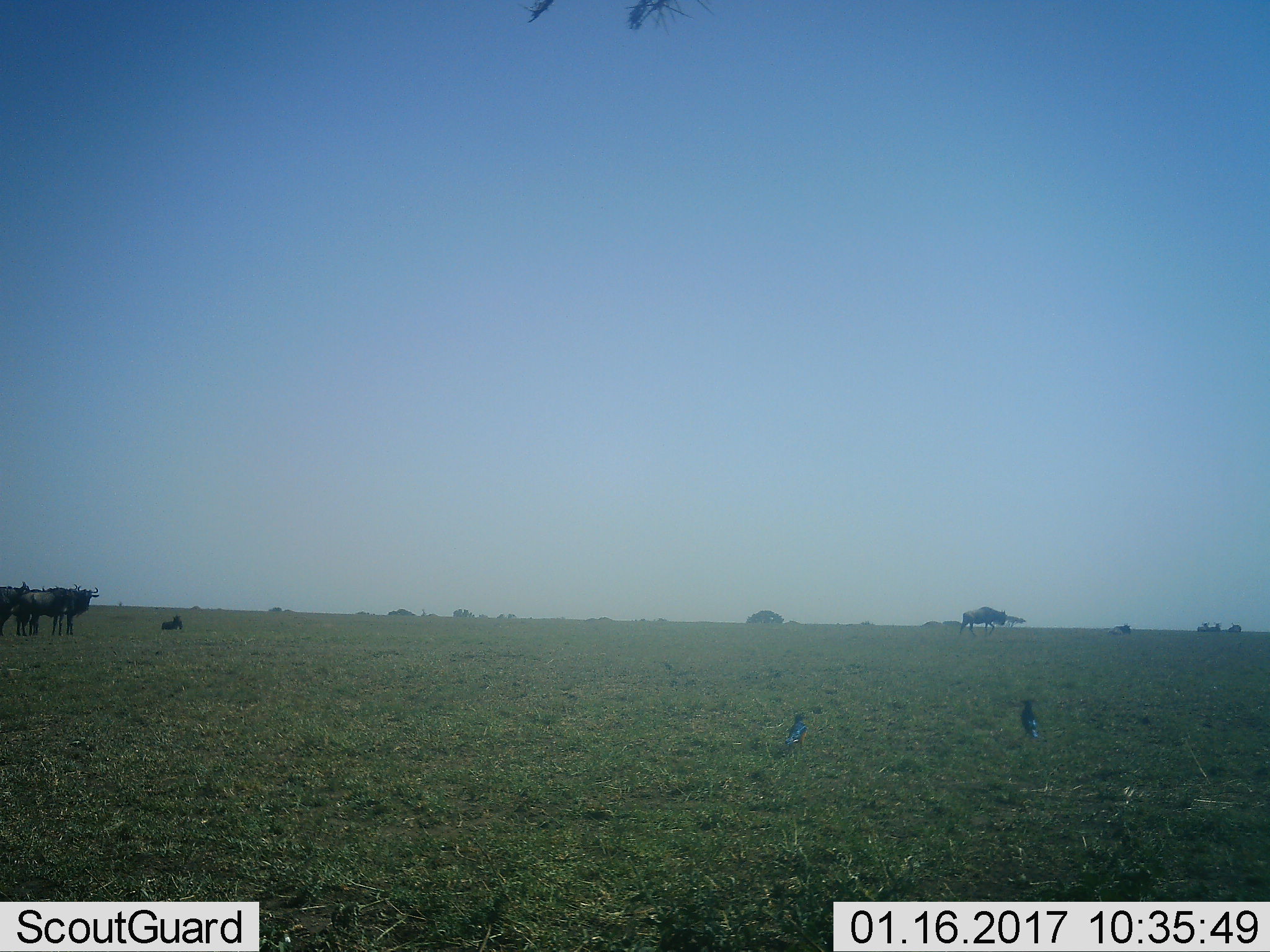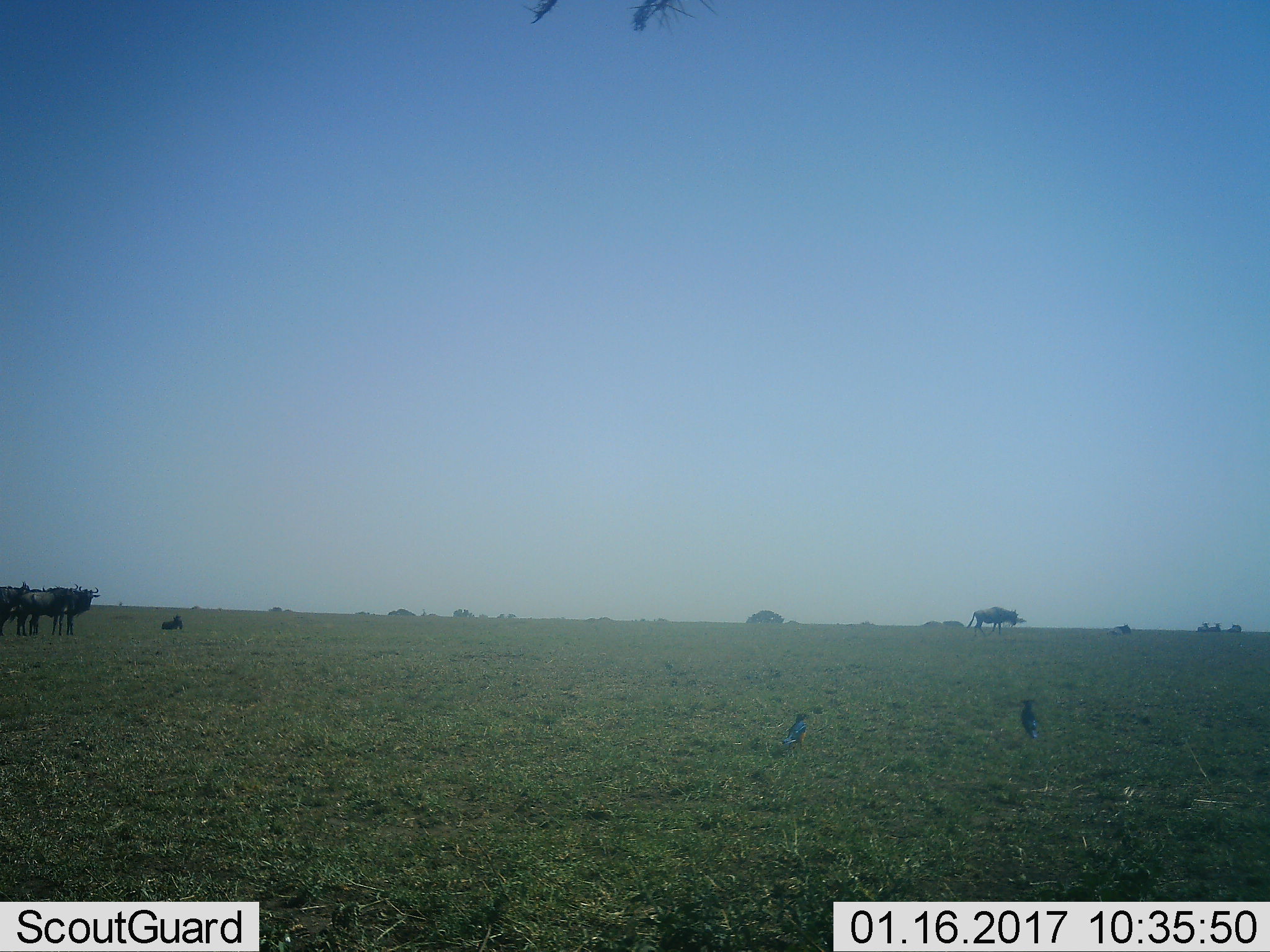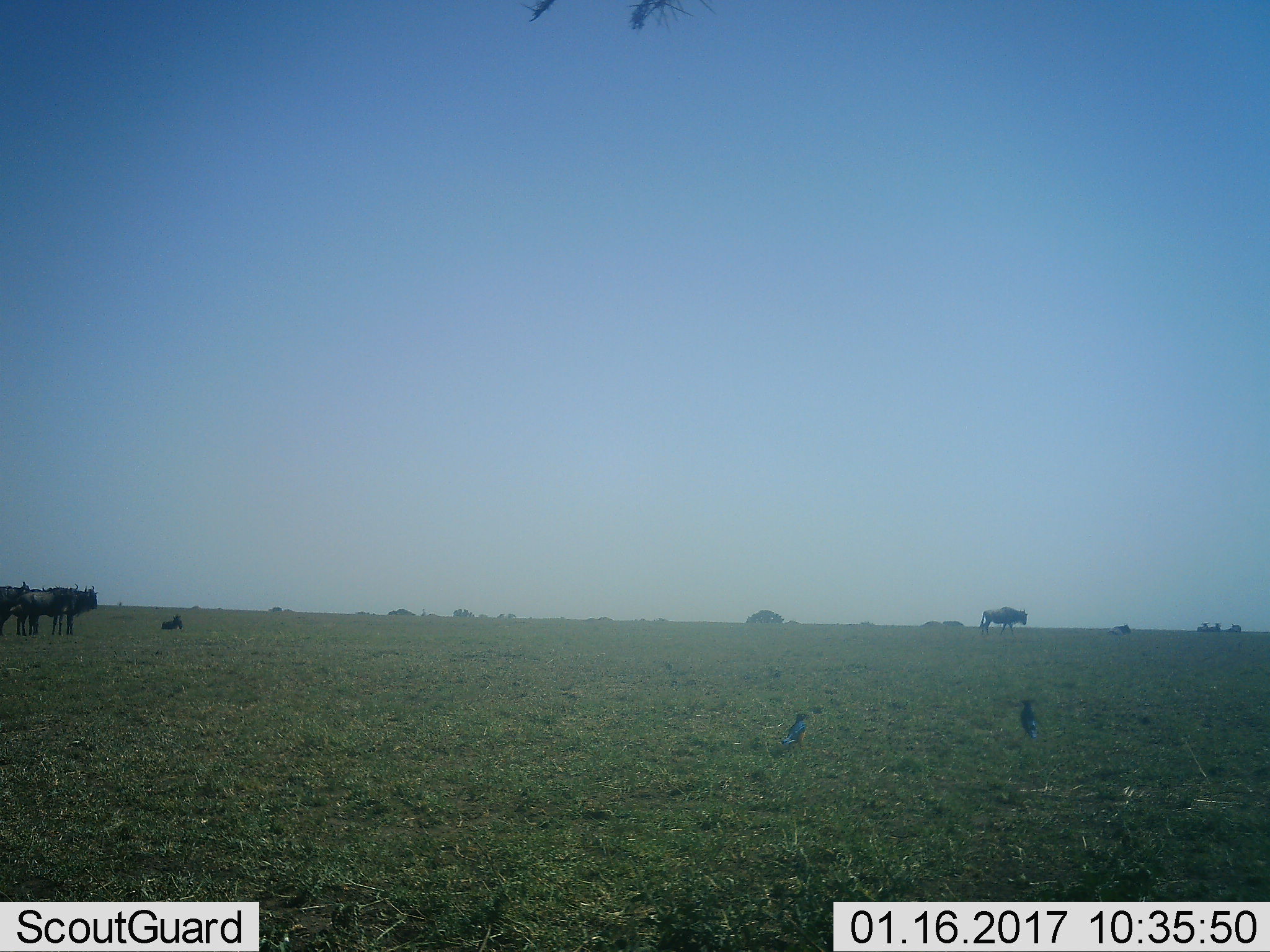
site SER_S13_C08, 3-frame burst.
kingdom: Animalia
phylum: Chordata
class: Aves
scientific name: Aves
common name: bird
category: birdother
Birdother (bird) (Aves), count 2. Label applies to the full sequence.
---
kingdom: Animalia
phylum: Chordata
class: Mammalia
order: Artiodactyla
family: Bovidae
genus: Connochaetes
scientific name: Connochaetes taurinus taurinus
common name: blue wildebeest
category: wildebeestblue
Wildebeestblue (blue wildebeest) (Connochaetes taurinus taurinus), count 10. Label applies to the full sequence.